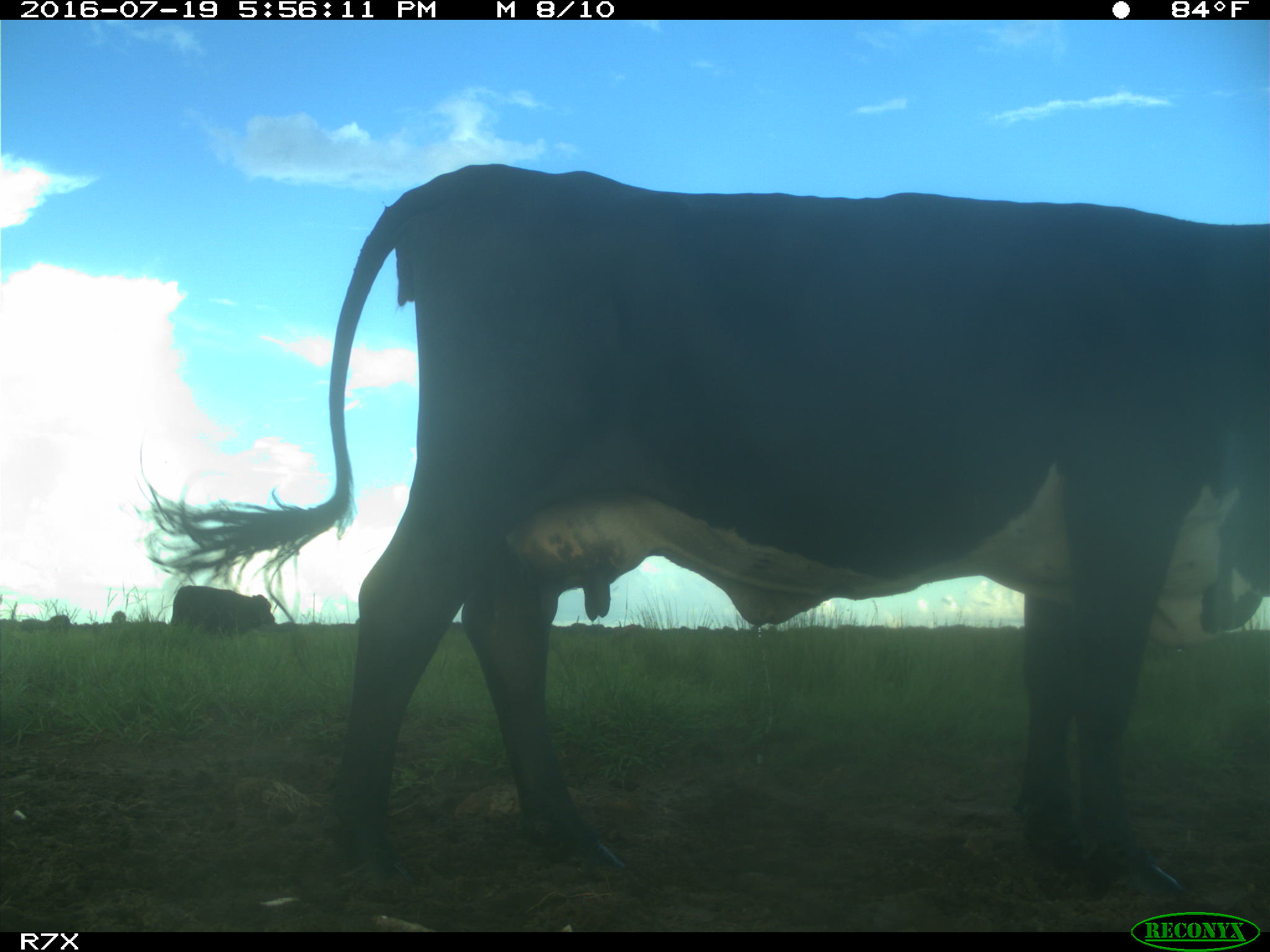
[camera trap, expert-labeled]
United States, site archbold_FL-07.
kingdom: Animalia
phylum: Chordata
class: Mammalia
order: Artiodactyla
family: Bovidae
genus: Bos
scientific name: Bos taurus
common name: domestic cow